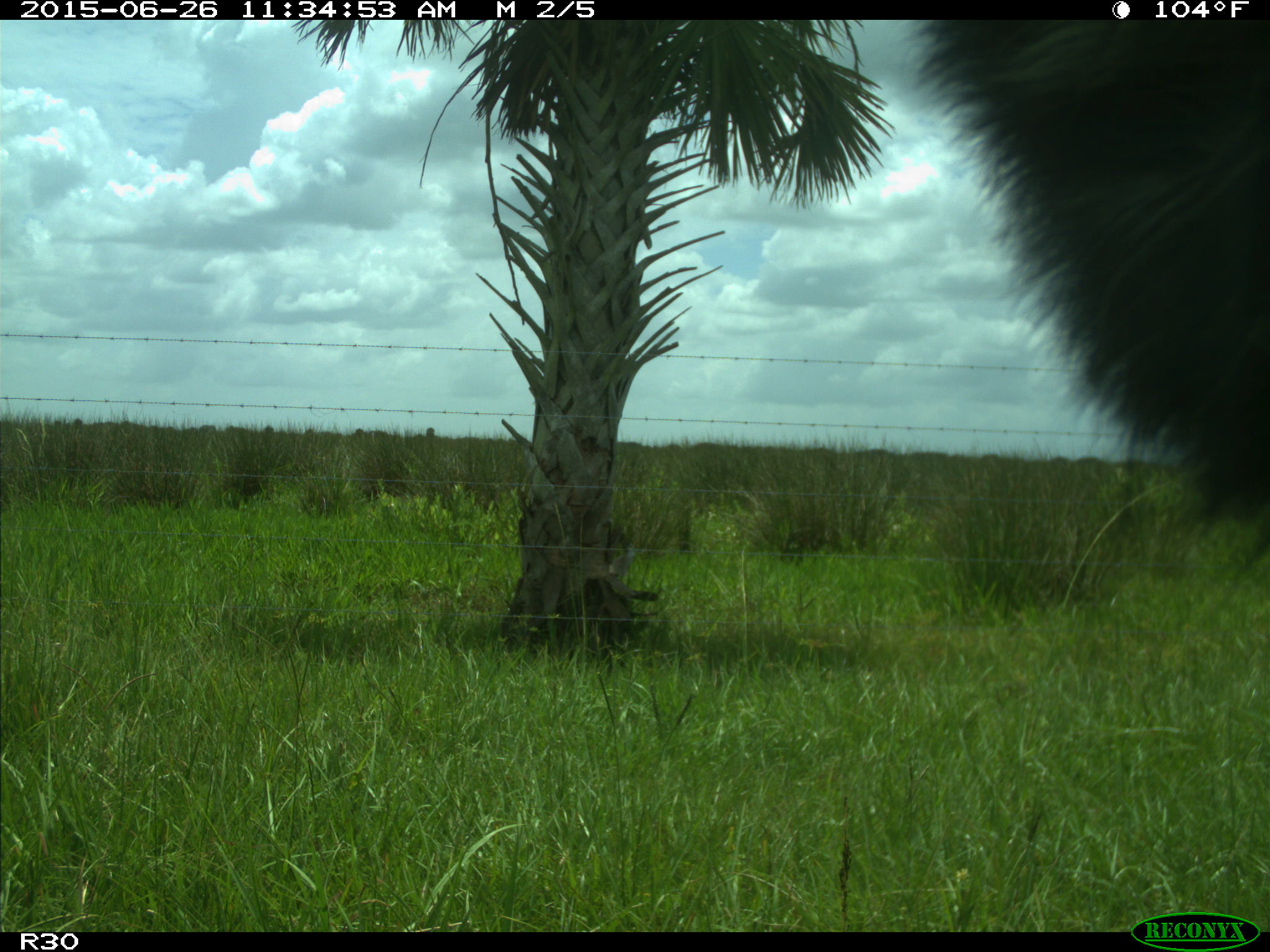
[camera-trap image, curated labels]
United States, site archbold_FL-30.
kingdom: Animalia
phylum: Chordata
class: Mammalia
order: Artiodactyla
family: Bovidae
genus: Bos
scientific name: Bos taurus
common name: domestic cow